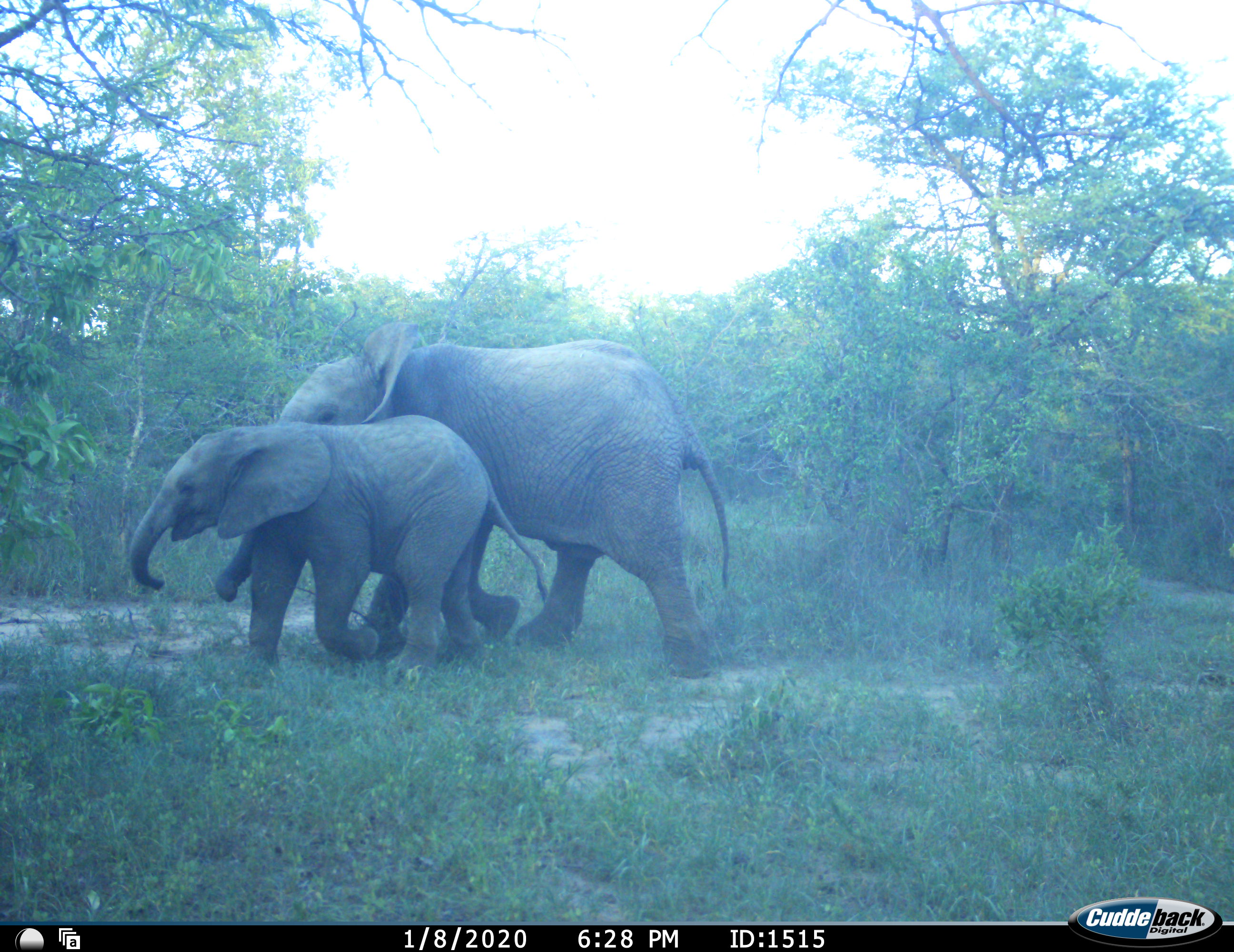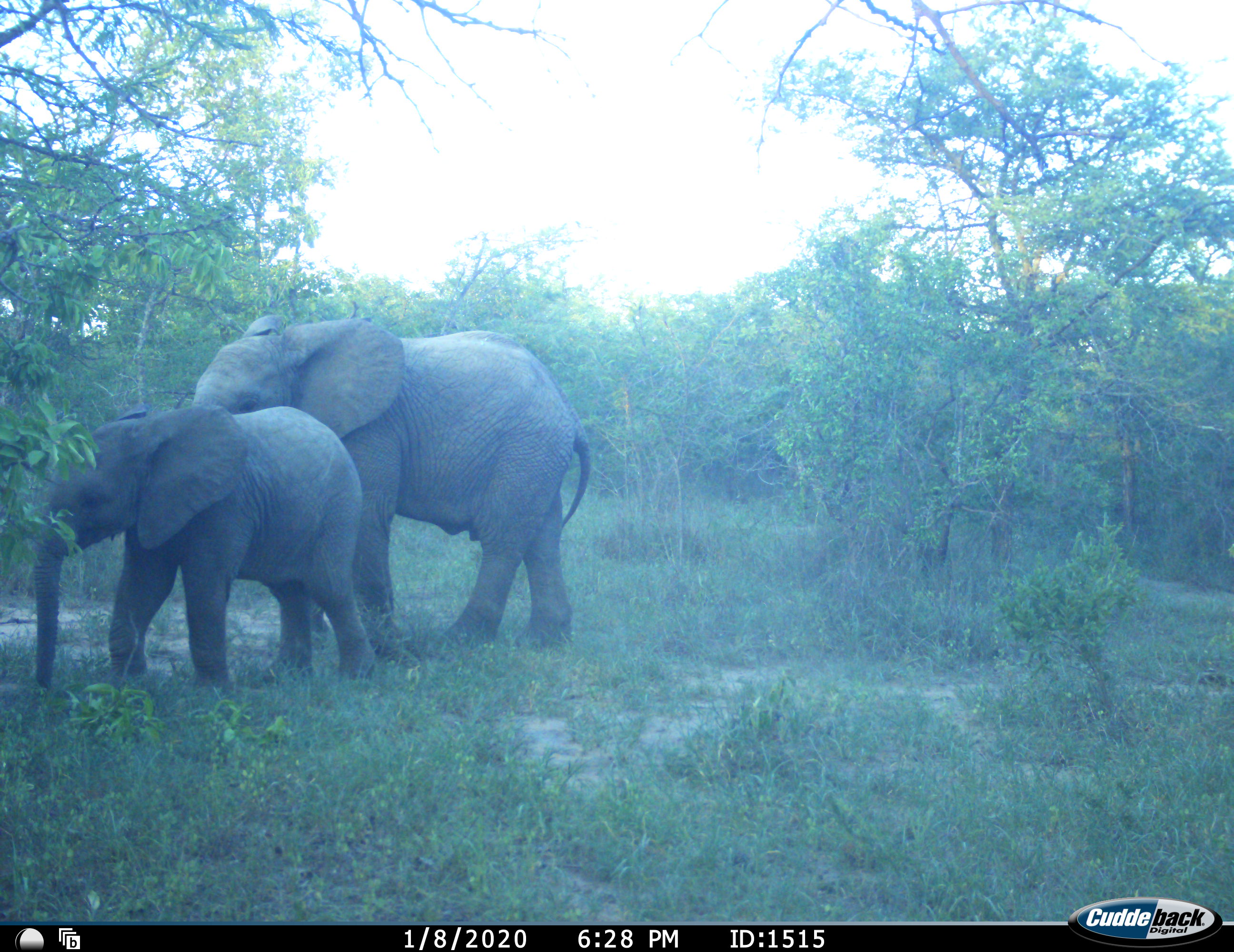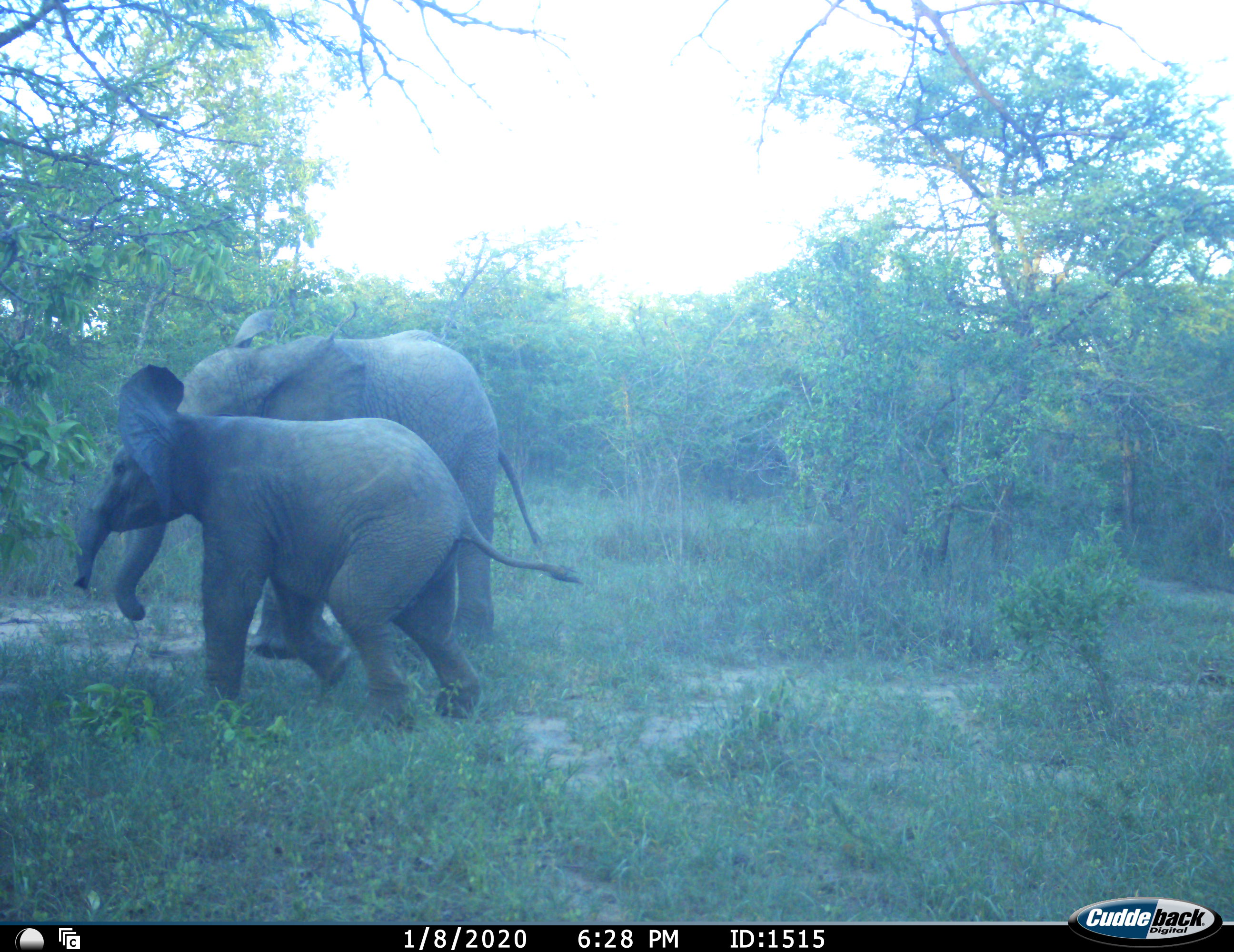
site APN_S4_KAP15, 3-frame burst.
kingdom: Animalia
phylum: Chordata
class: Mammalia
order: Proboscidea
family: Elephantidae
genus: Loxodonta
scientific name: Loxodonta africana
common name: african bush elephant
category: elephant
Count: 2.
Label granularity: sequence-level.